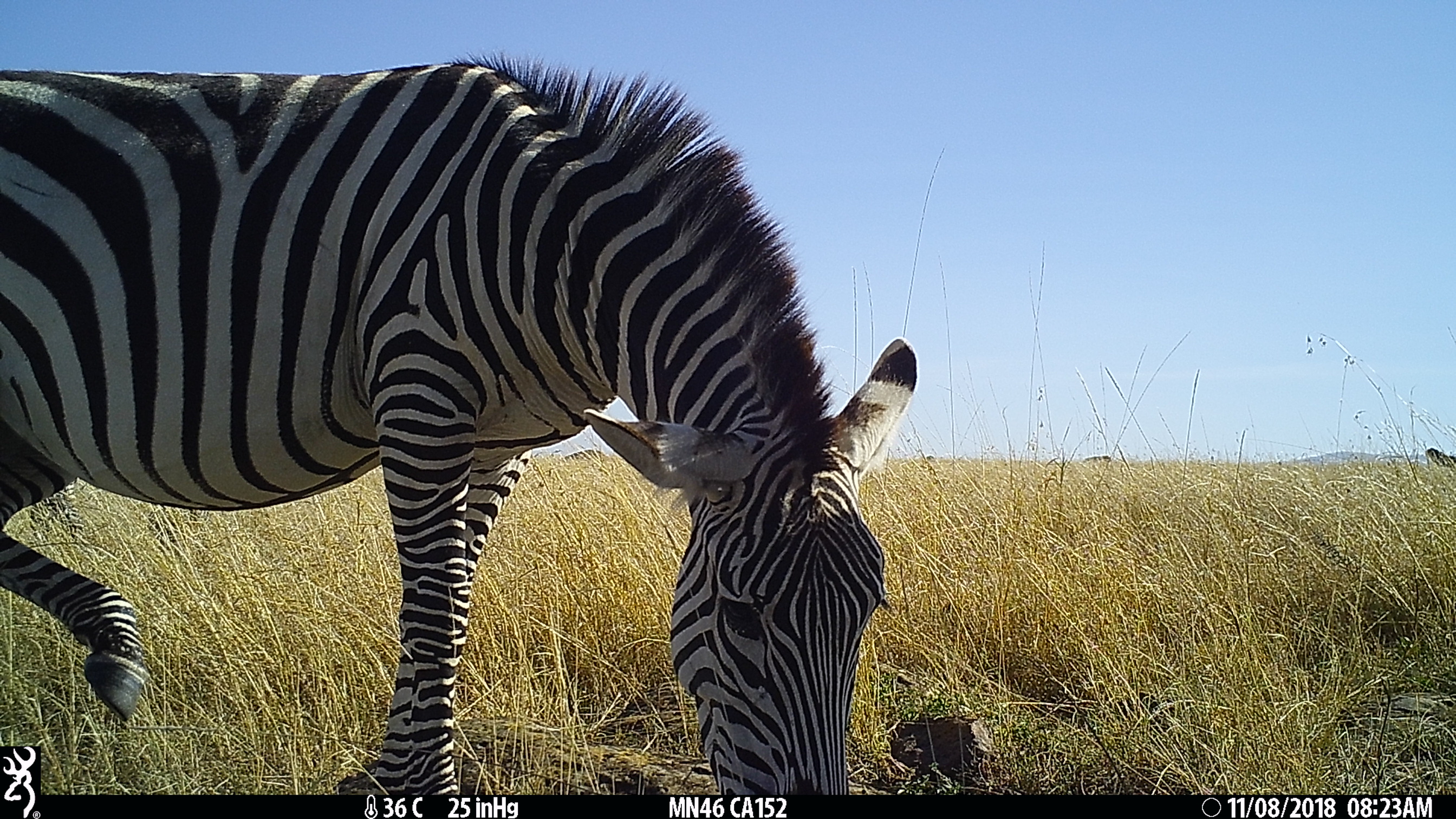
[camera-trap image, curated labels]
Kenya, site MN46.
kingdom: Animalia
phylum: Chordata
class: Mammalia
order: Perissodactyla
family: Equidae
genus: Equus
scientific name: Equus quagga burchellii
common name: burchell's zebra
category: zebra